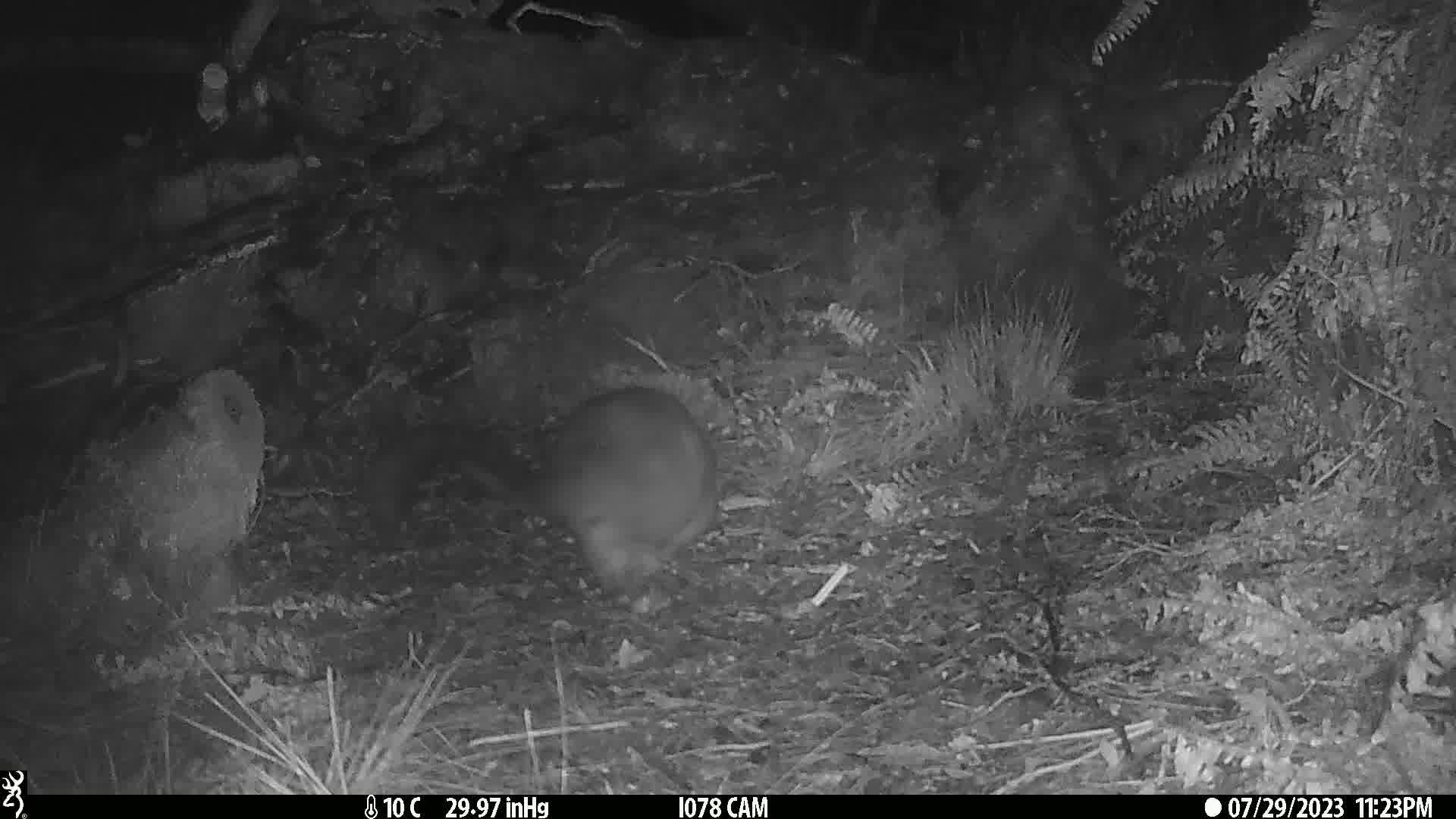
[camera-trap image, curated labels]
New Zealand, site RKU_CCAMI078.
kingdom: Animalia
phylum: Chordata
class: Mammalia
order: Diprotodontia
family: Phalangeridae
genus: Trichosurus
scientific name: Trichosurus vulpecula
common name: common brushtail possum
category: possum